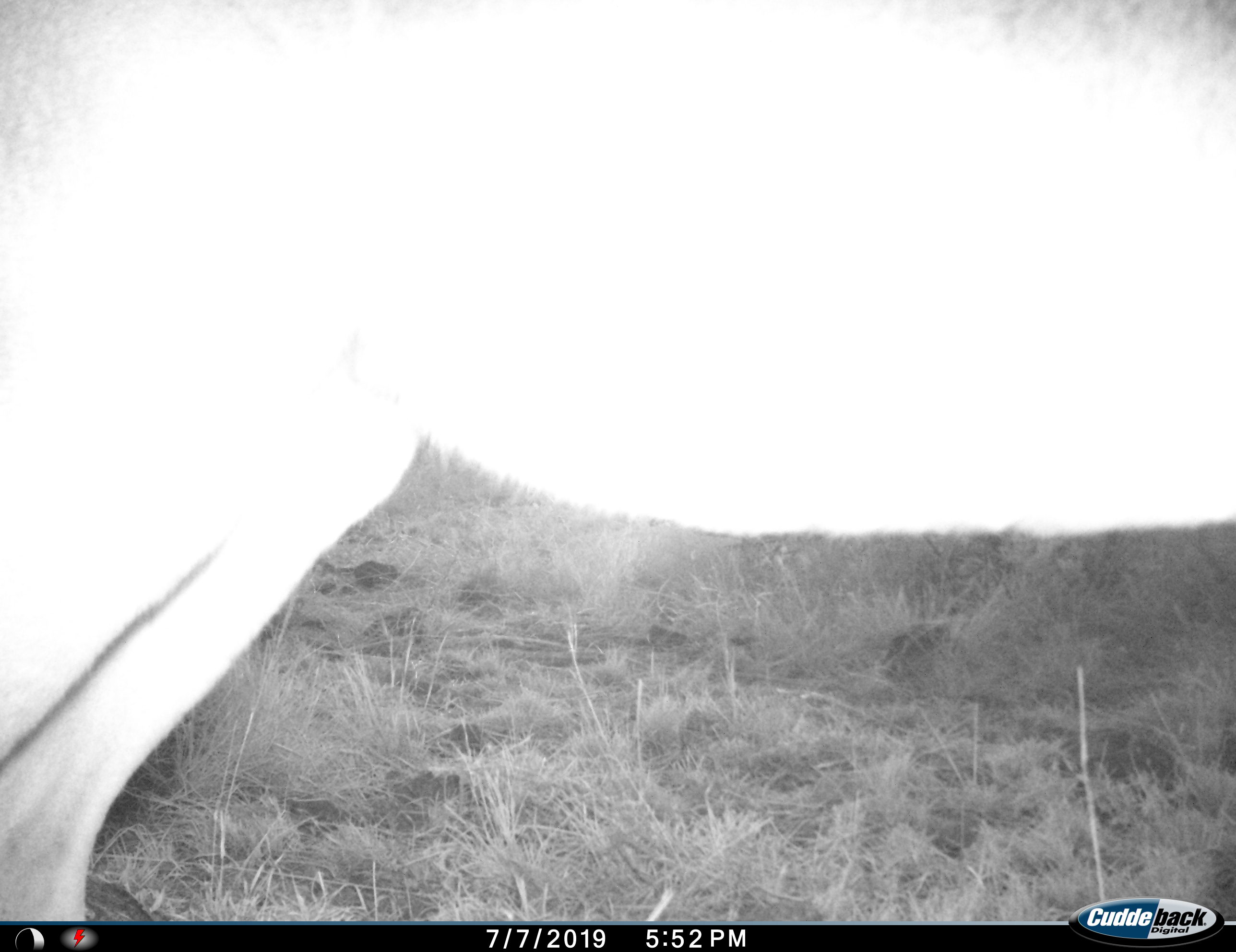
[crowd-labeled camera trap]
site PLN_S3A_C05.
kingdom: Animalia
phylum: Chordata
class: Mammalia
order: Artiodactyla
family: Bovidae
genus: Aepyceros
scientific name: Aepyceros melampus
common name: impala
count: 1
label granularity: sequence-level